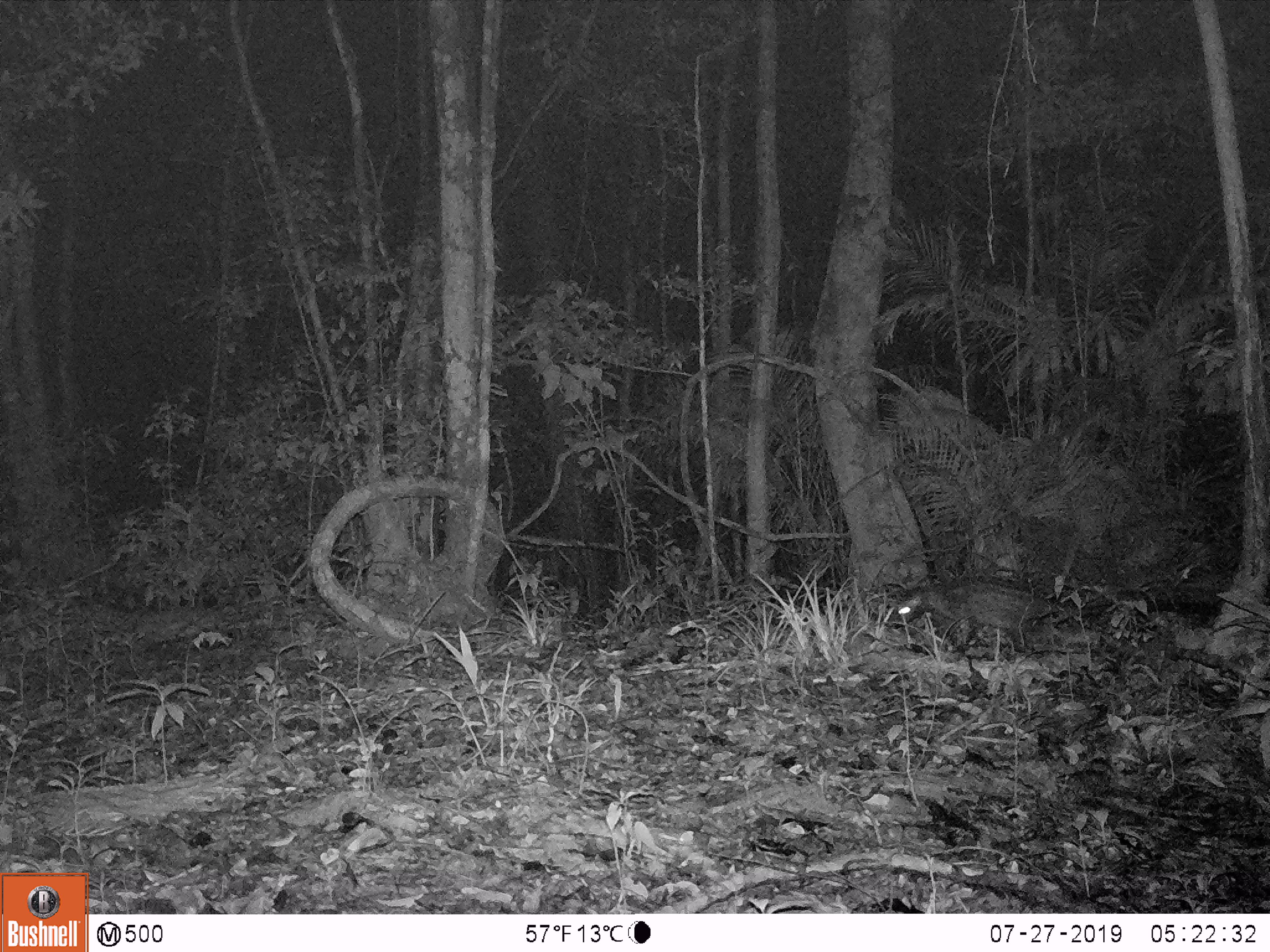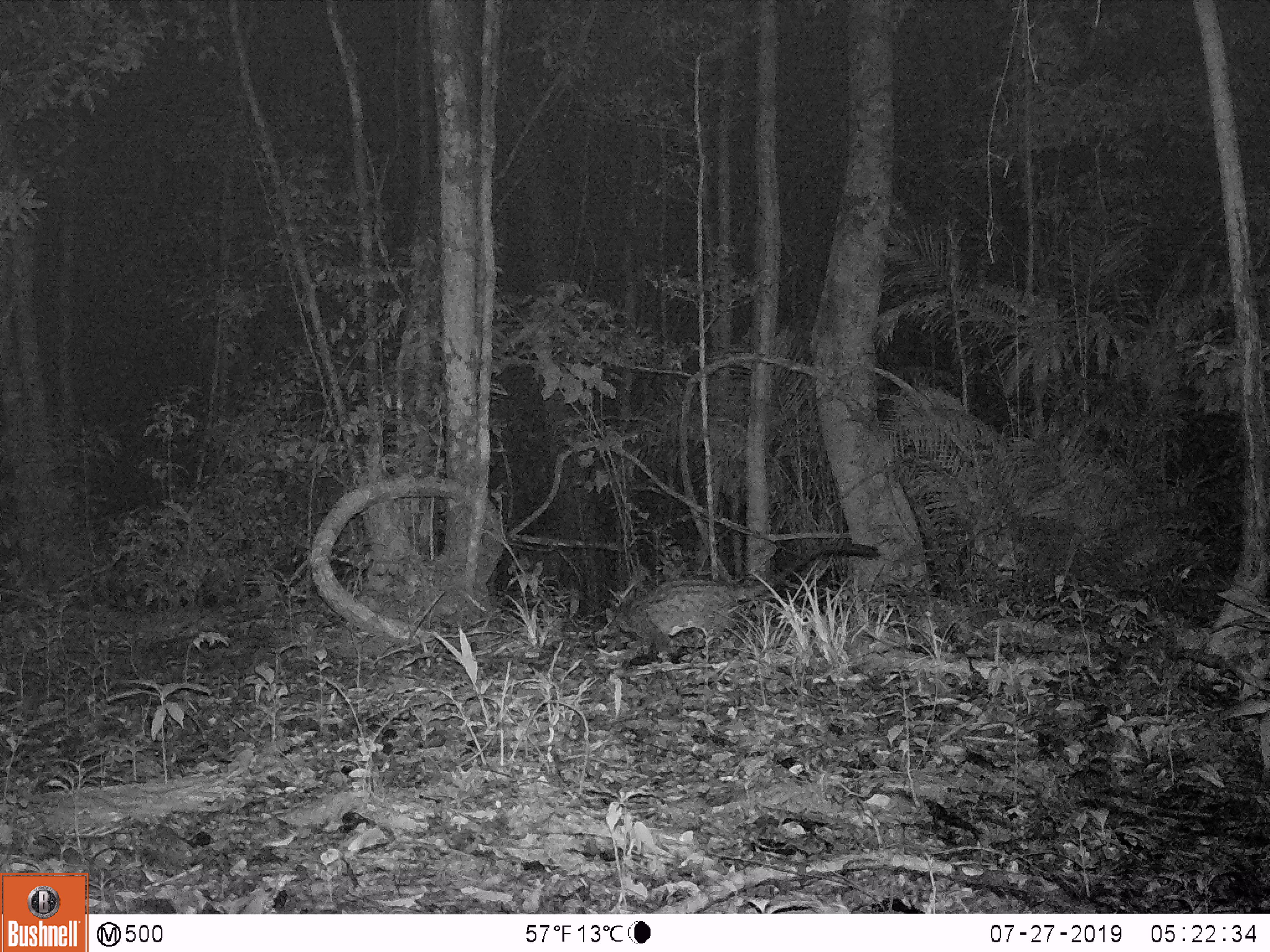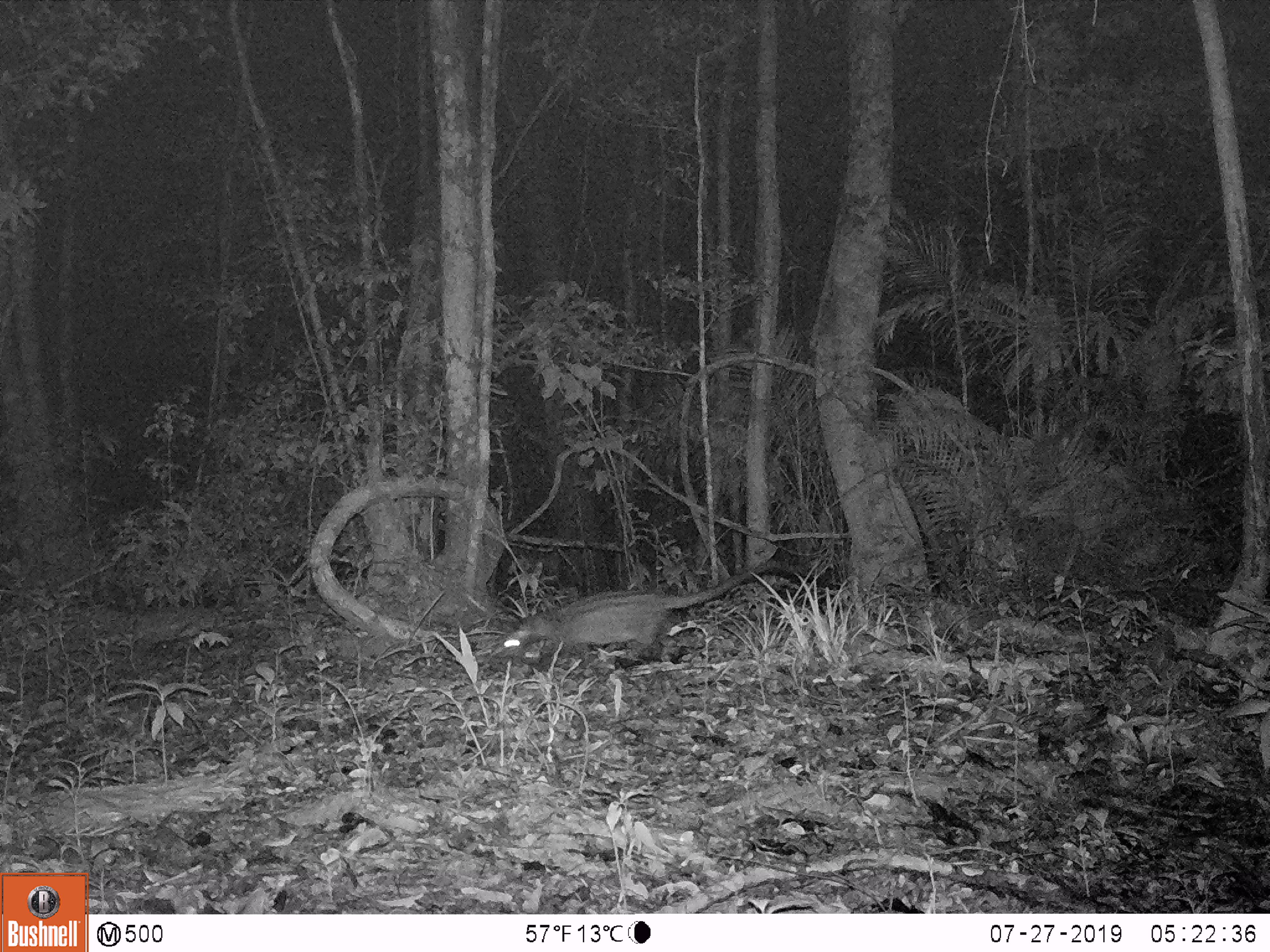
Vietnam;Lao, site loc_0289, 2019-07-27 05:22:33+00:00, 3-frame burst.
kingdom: Animalia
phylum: Chordata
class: Mammalia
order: Carnivora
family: Viverridae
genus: Paradoxurus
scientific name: Paradoxurus hermaphroditus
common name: common palm civet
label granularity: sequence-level